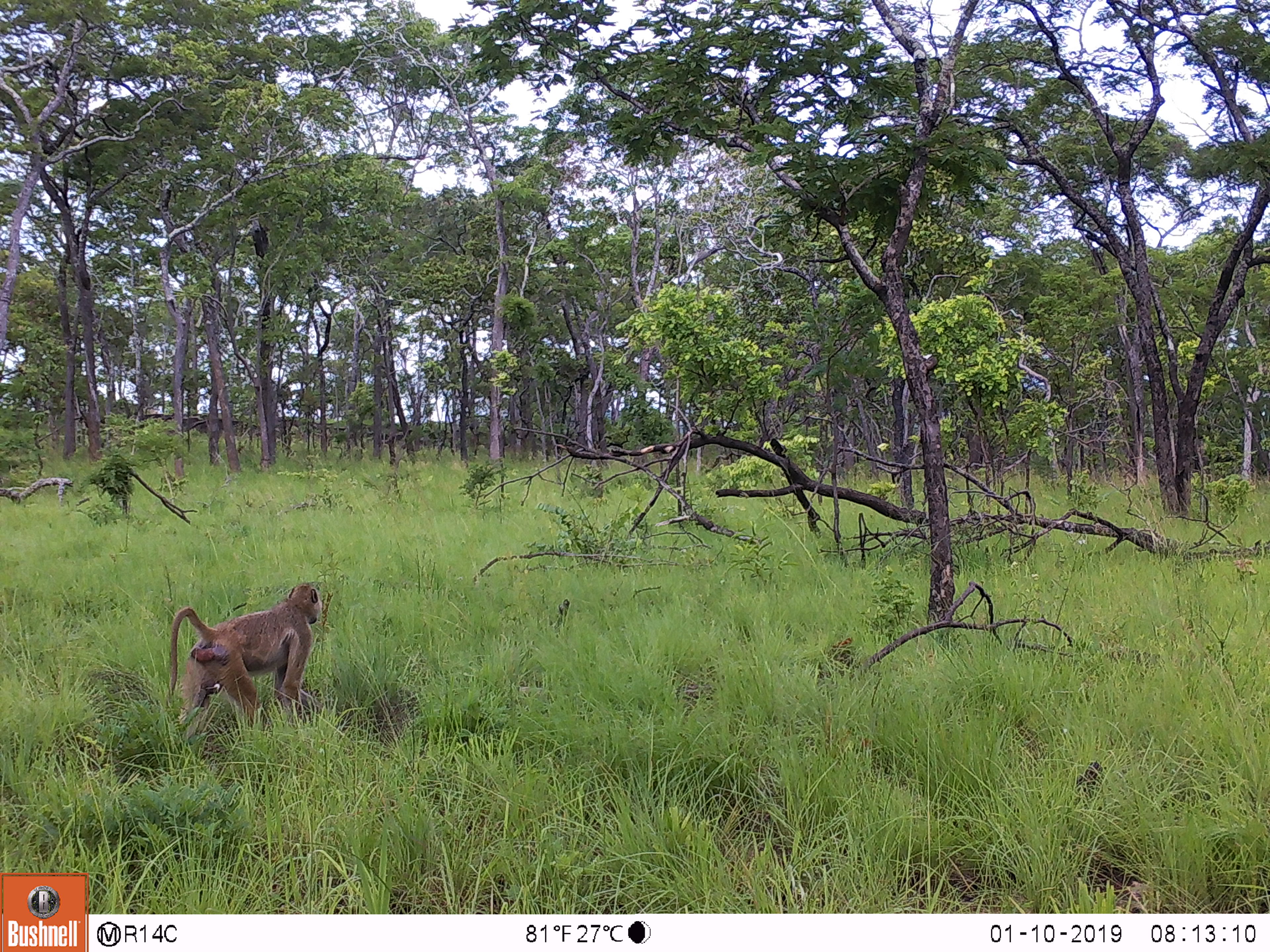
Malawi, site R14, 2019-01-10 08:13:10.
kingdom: Animalia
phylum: Chordata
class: Mammalia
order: Primates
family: Cercopithecidae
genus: Papio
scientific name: Papio cynocephalus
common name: yellow baboon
Yellow baboon (Papio cynocephalus), count 1.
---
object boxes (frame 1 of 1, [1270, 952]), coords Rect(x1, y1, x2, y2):
yellow baboon: Rect(160, 566, 332, 746)